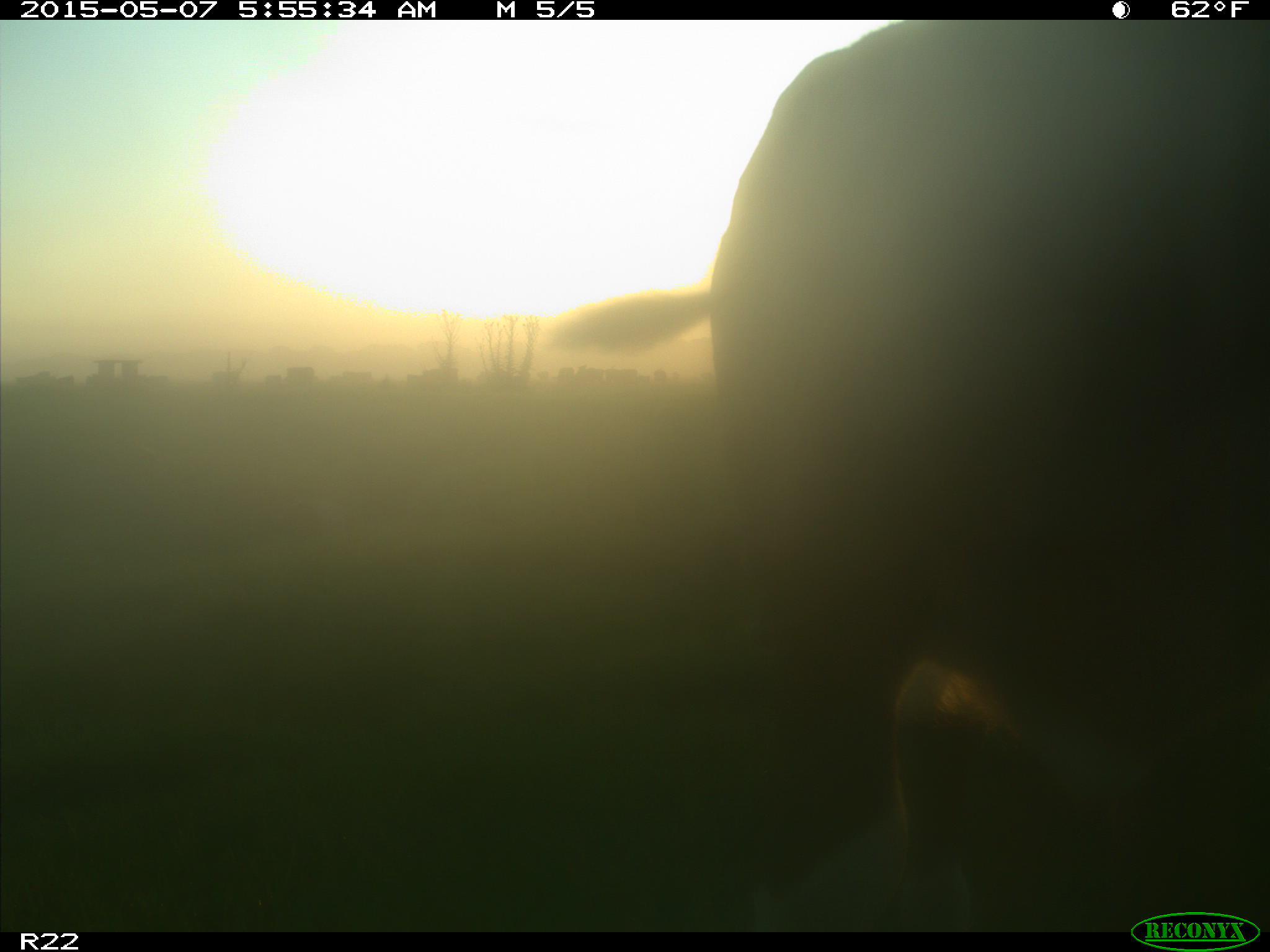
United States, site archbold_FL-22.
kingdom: Animalia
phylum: Chordata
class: Mammalia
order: Artiodactyla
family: Bovidae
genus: Bos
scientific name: Bos taurus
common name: domestic cow